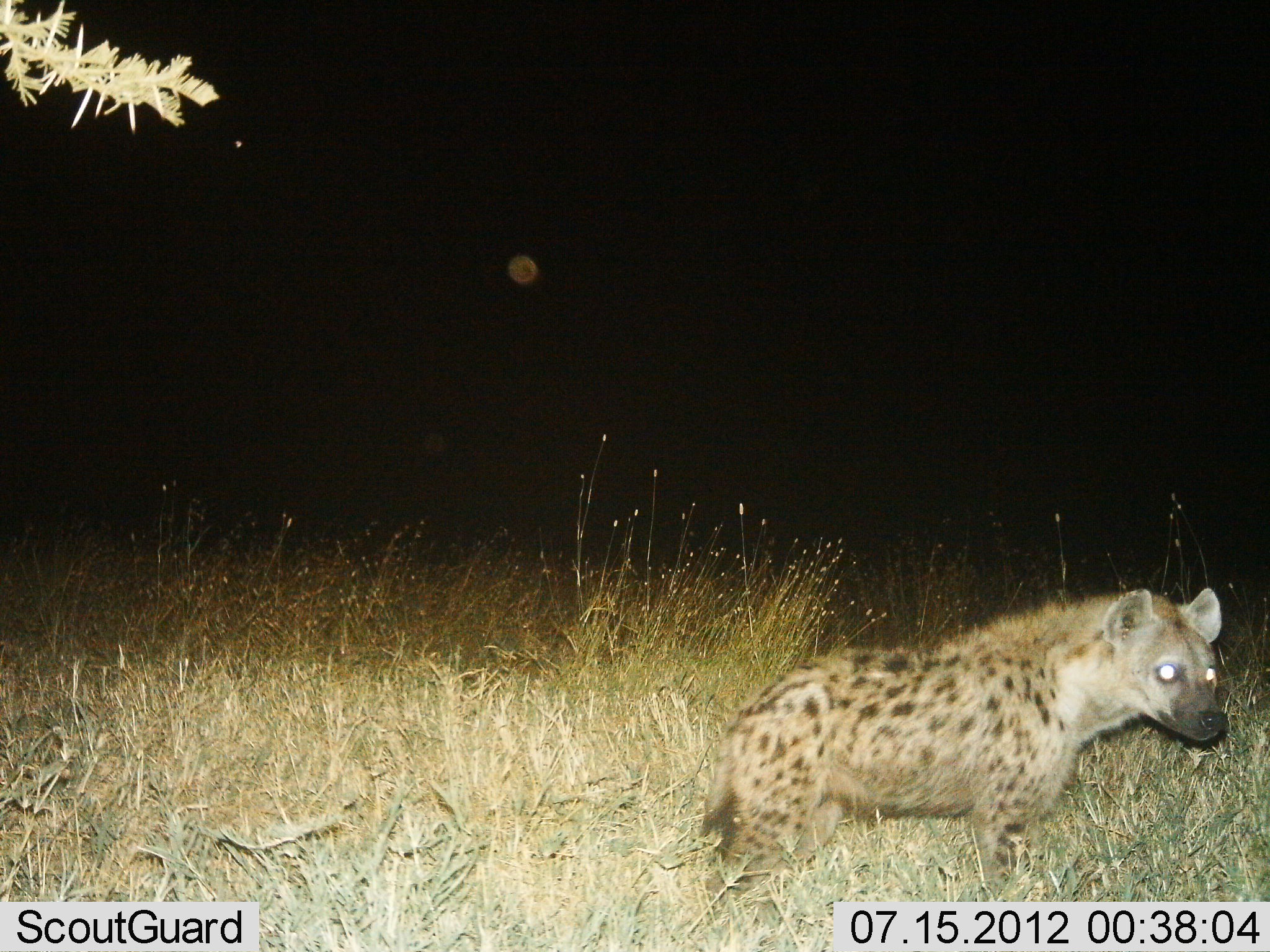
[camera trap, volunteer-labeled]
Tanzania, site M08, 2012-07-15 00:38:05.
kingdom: Animalia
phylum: Chordata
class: Mammalia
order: Carnivora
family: Hyaenidae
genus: Crocuta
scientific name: Crocuta crocuta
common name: spotted hyena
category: hyenaspotted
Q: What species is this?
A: Hyenaspotted (spotted hyena) (Crocuta crocuta).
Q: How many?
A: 1.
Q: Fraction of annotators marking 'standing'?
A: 70%.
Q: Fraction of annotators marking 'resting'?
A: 0%.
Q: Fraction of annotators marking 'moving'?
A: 30%.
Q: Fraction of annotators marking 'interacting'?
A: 0%.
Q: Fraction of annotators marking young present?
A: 0%.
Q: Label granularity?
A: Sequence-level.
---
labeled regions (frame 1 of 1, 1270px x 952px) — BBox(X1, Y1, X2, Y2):
animal: BBox(697, 585, 1230, 951)